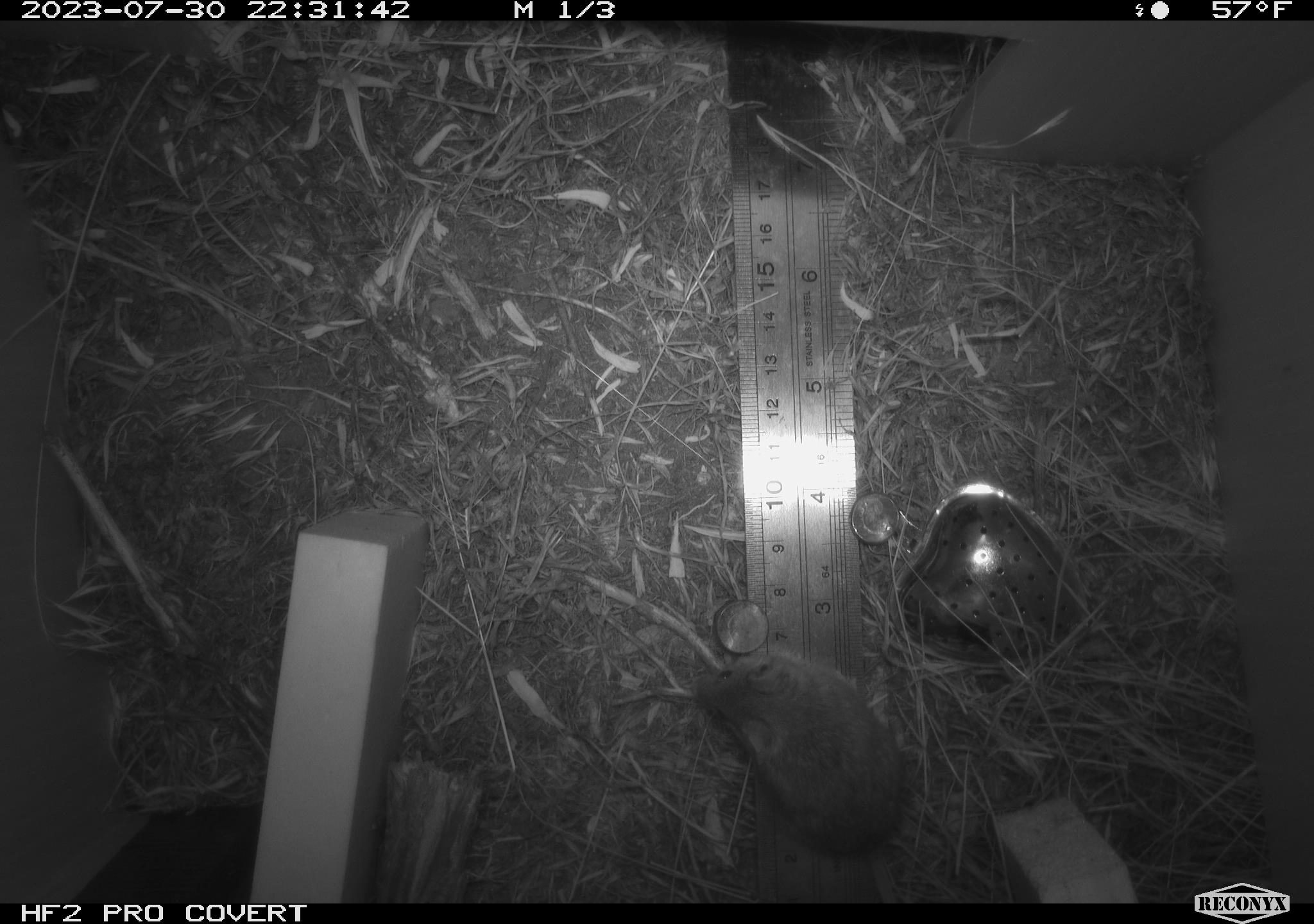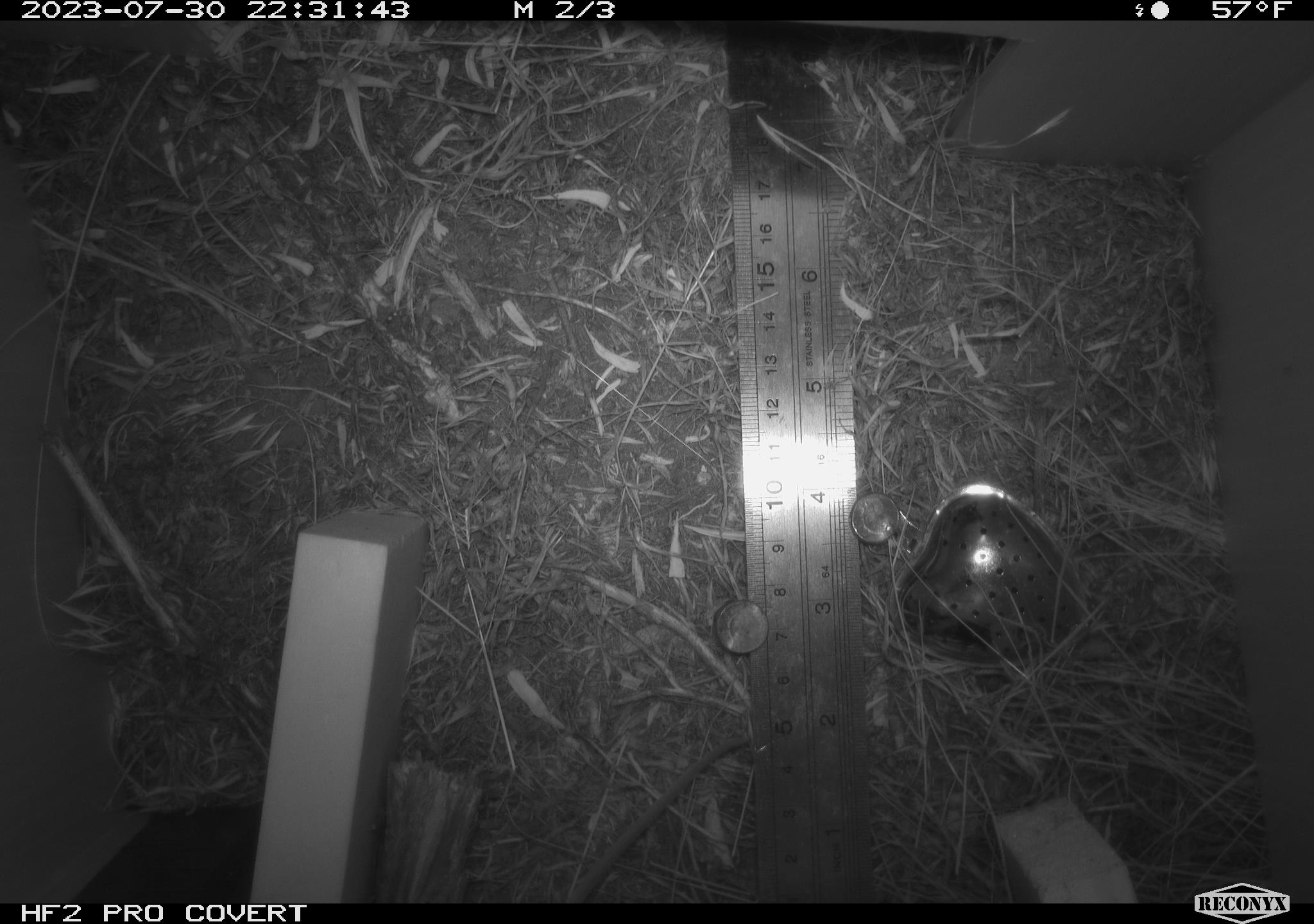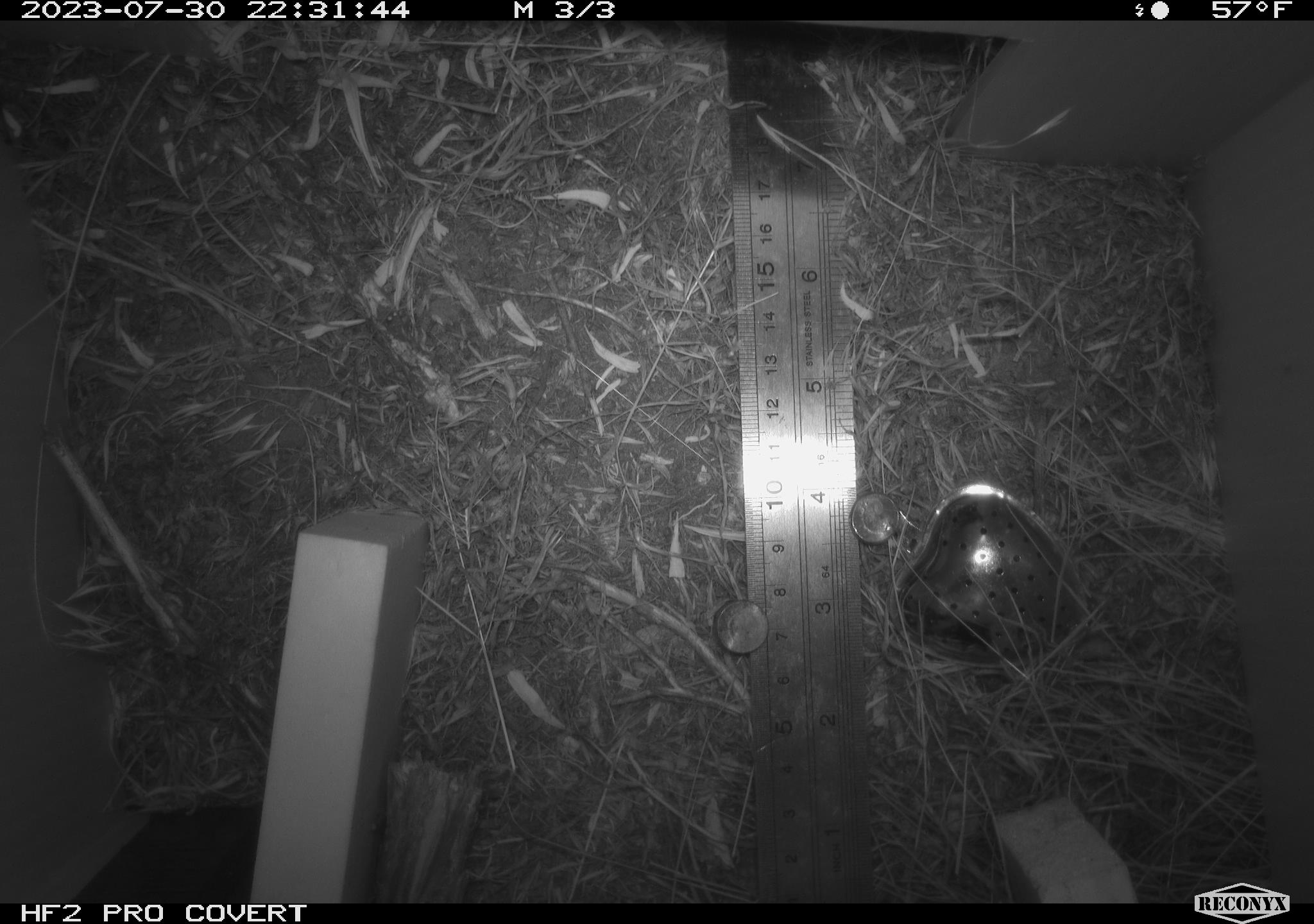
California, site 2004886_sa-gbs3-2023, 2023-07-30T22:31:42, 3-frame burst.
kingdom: Animalia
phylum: Chordata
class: Mammalia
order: Rodentia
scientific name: Rodentia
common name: mouse species